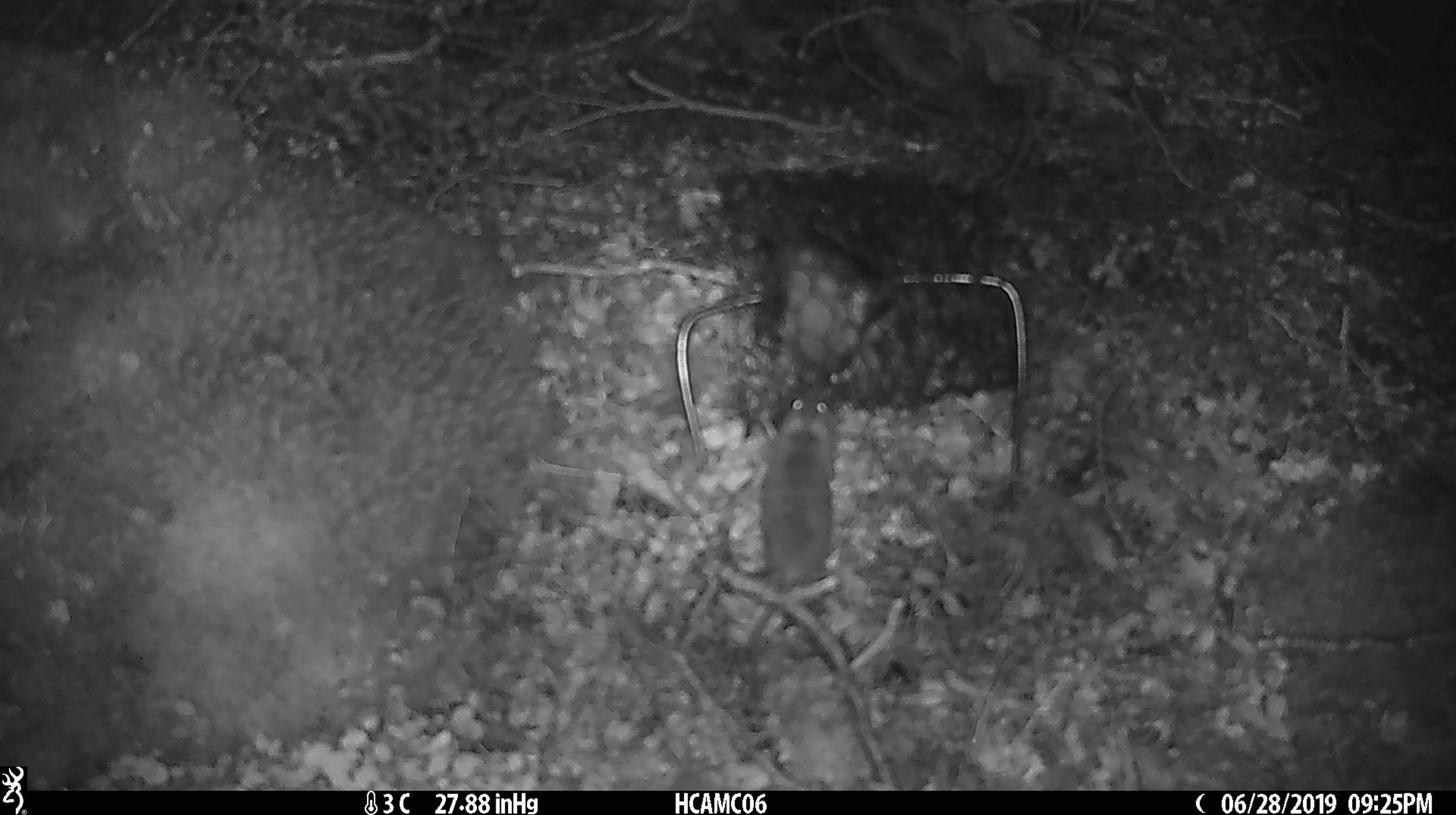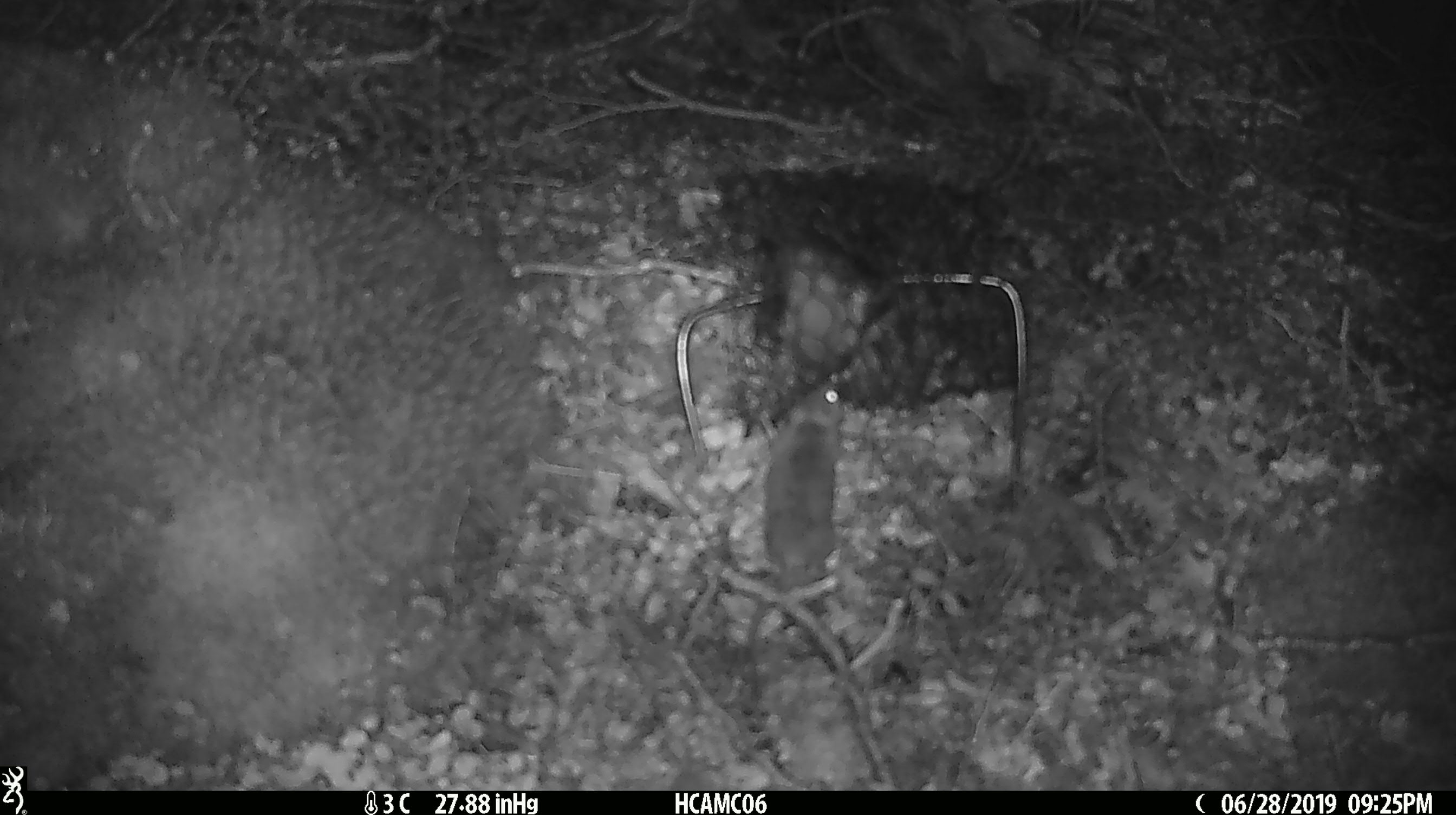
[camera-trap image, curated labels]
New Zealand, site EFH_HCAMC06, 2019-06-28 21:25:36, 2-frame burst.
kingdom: Animalia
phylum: Chordata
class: Mammalia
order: Rodentia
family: Muridae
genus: Mus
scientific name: Mus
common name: mouse